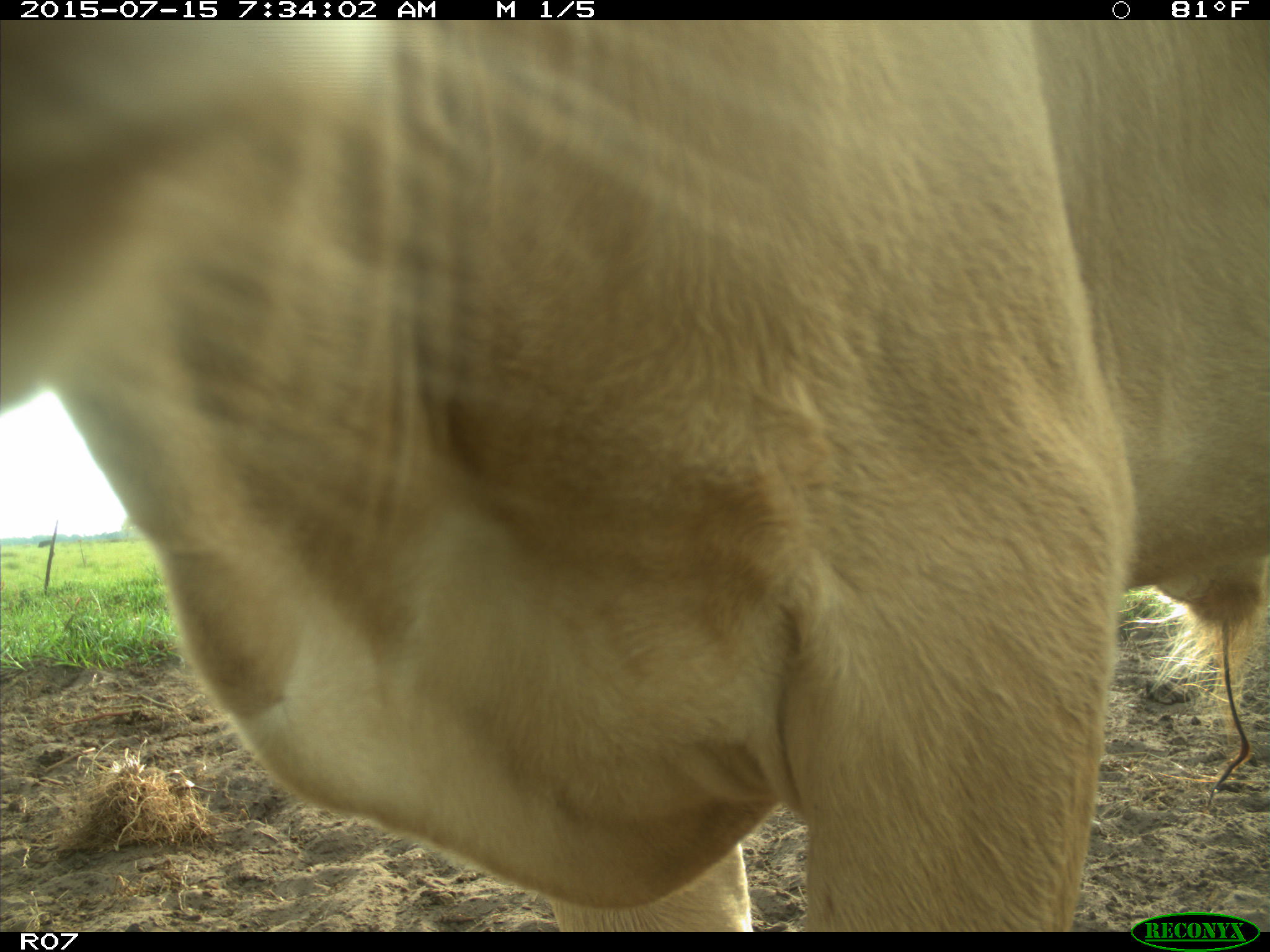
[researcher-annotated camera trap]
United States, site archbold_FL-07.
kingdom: Animalia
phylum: Chordata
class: Mammalia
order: Artiodactyla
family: Bovidae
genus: Bos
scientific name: Bos taurus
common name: domestic cow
Bos taurus (domestic cow).